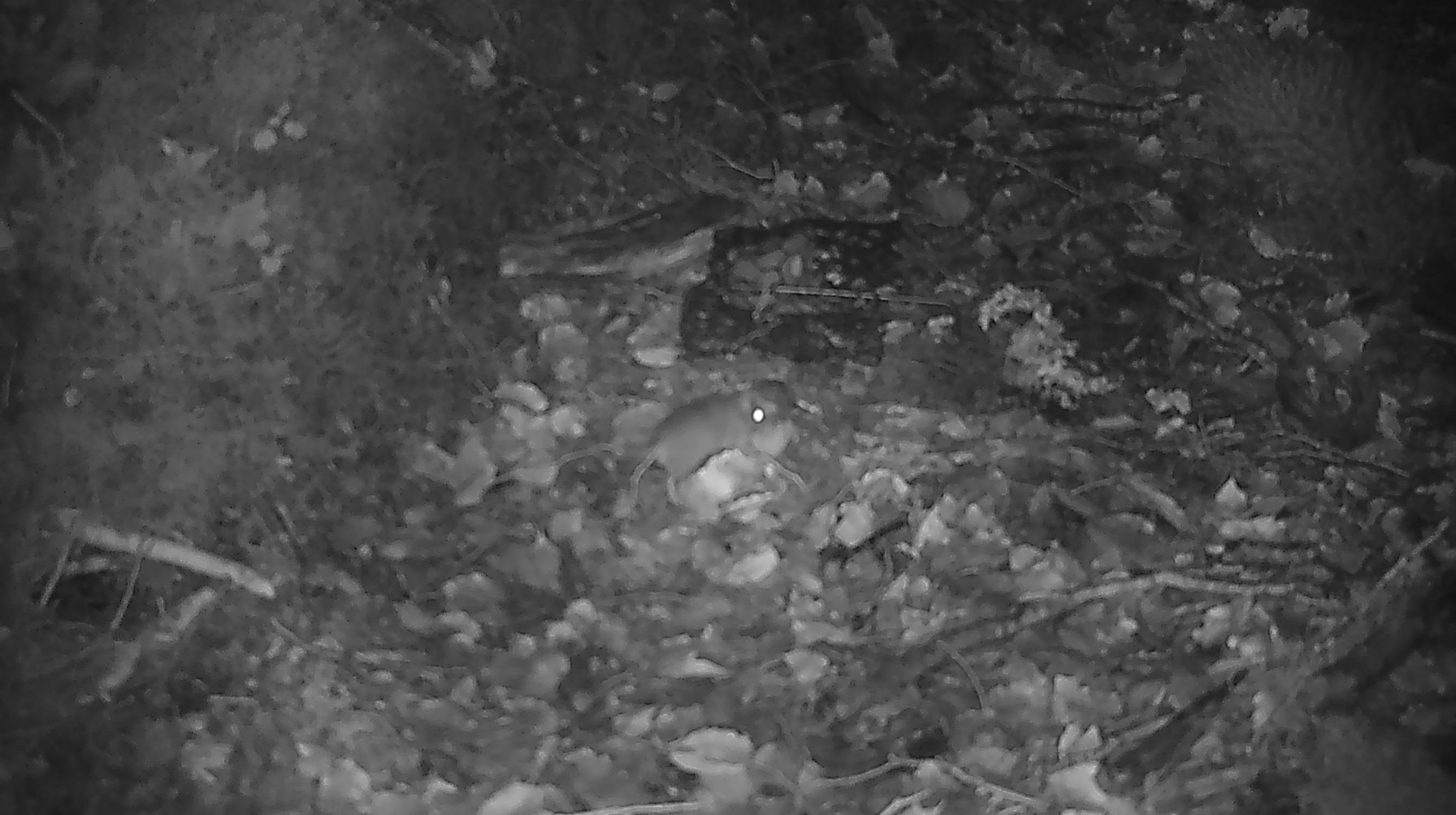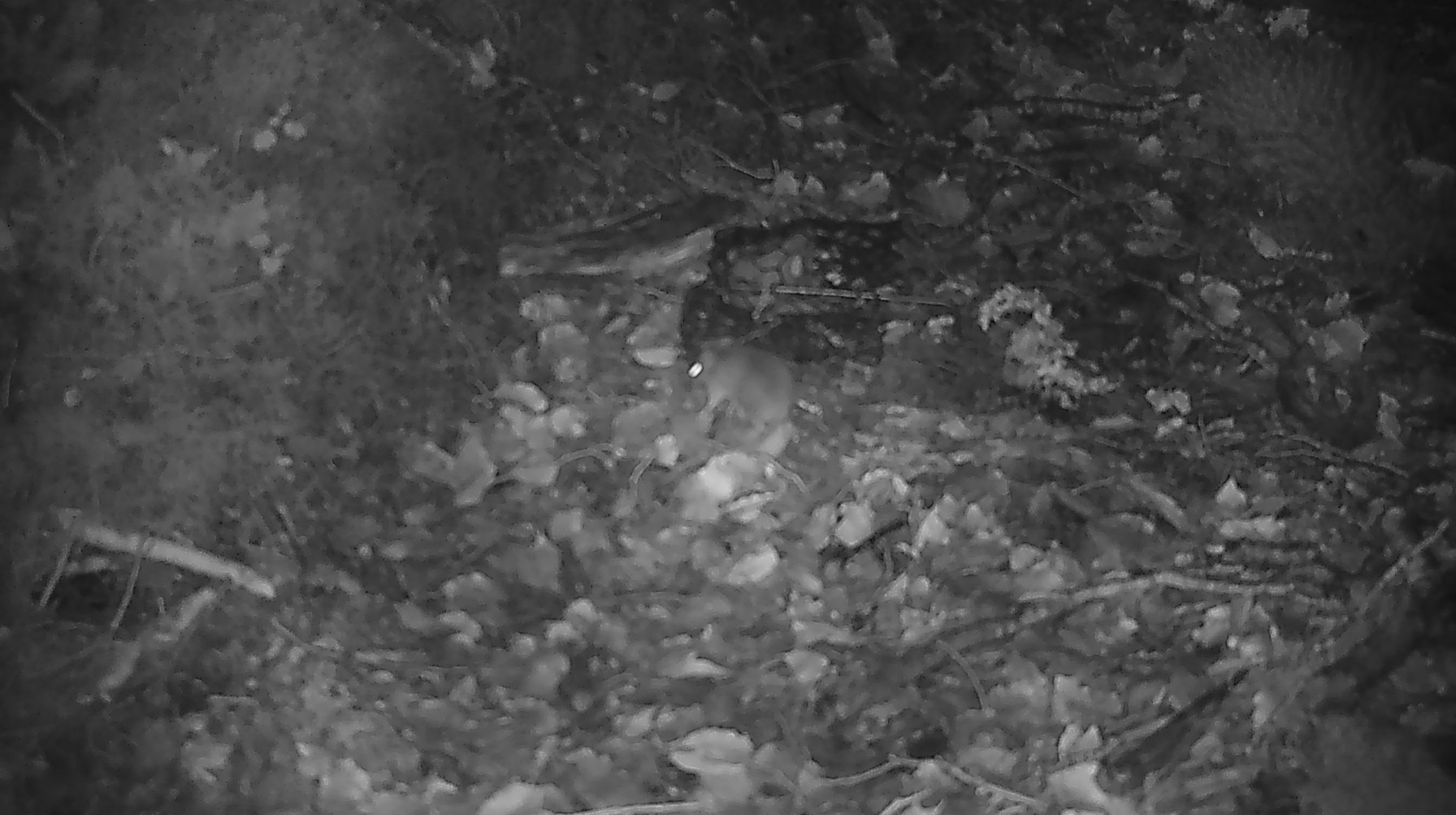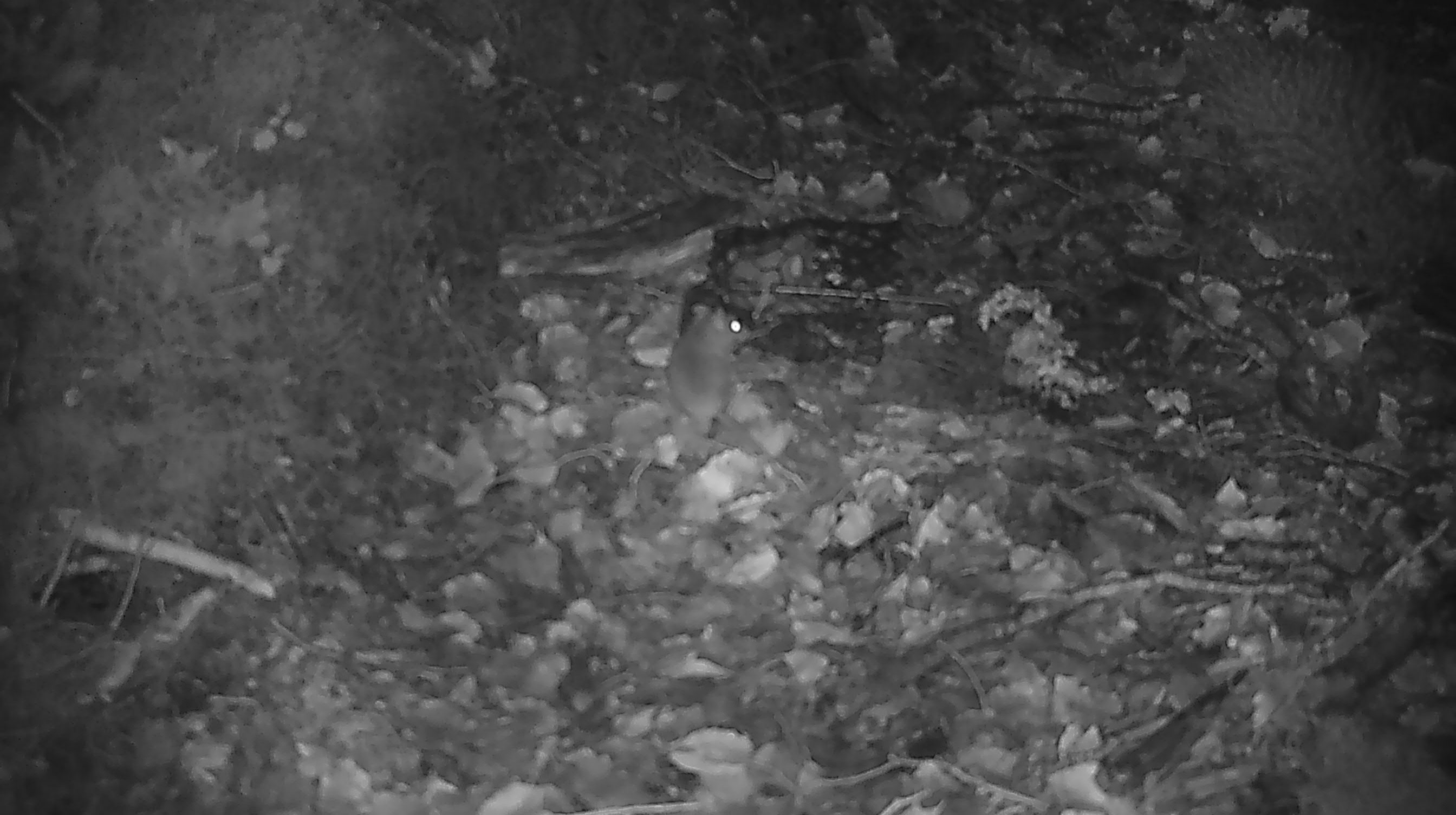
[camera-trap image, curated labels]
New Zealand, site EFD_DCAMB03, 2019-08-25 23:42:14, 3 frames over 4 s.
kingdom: Animalia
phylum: Chordata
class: Mammalia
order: Rodentia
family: Muridae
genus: Mus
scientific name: Mus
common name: mouse